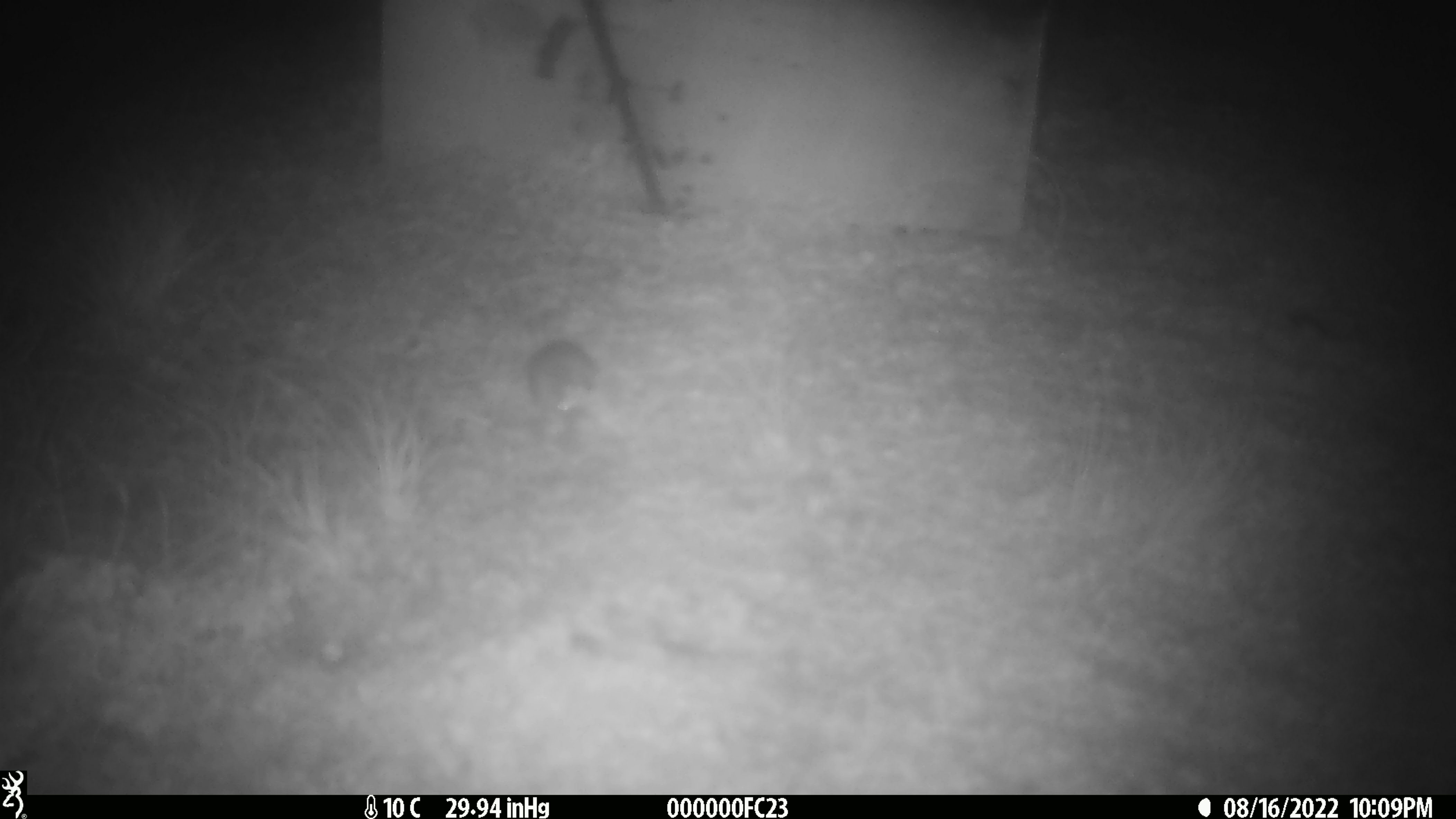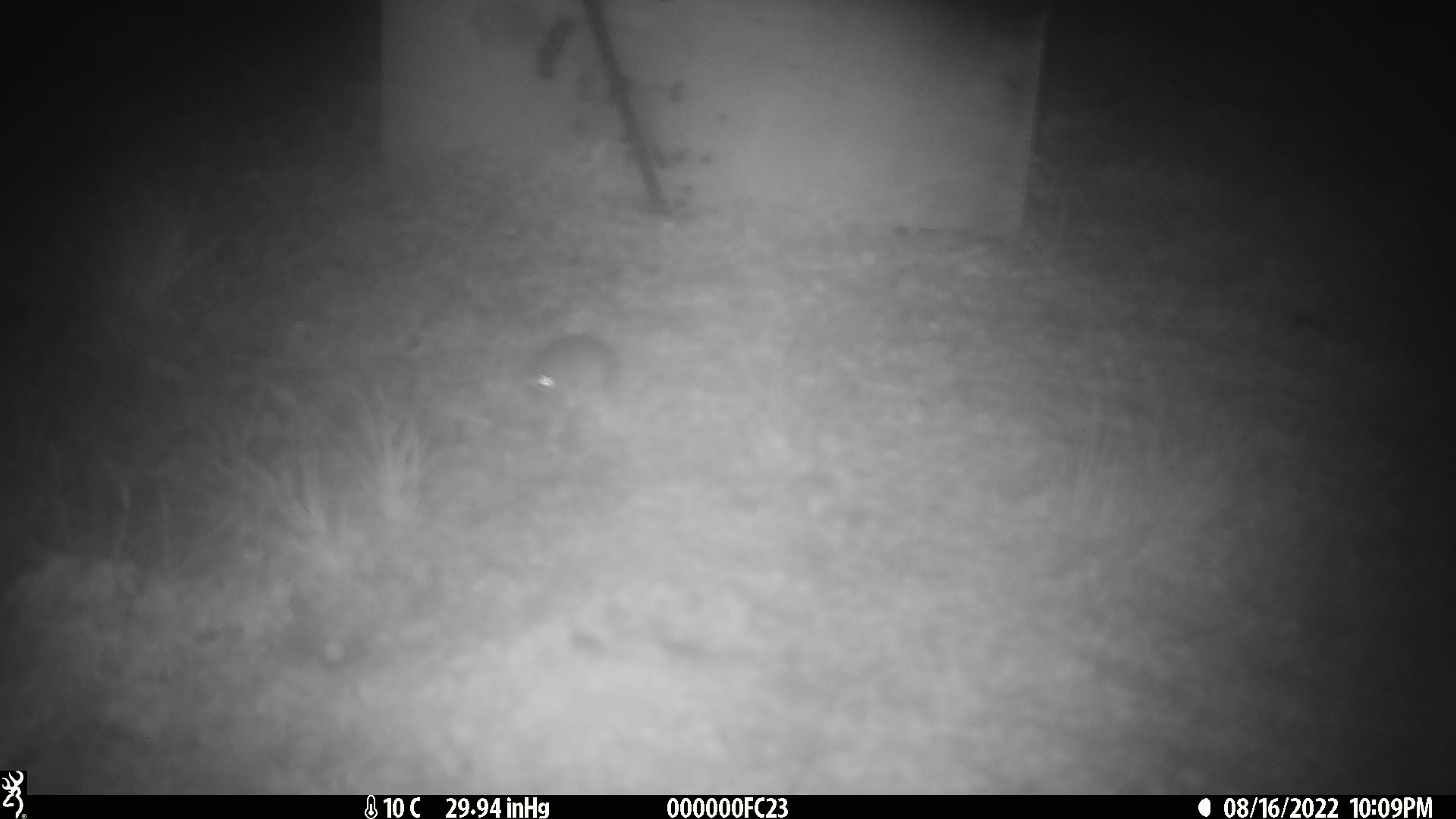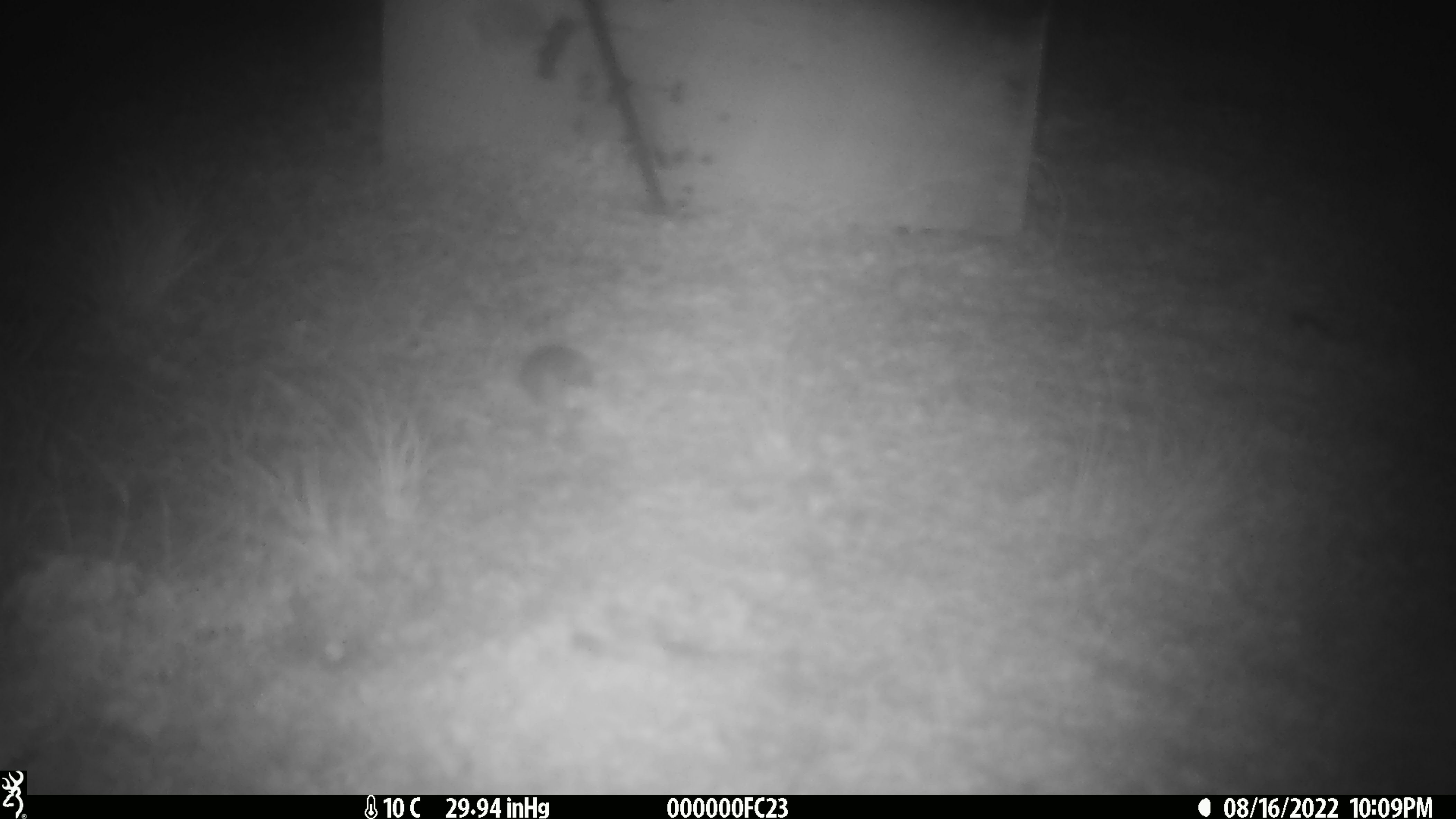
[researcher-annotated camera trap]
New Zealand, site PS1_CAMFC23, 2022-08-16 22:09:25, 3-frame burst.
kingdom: Animalia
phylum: Chordata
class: Mammalia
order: Rodentia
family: Muridae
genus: Mus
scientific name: Mus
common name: mouse